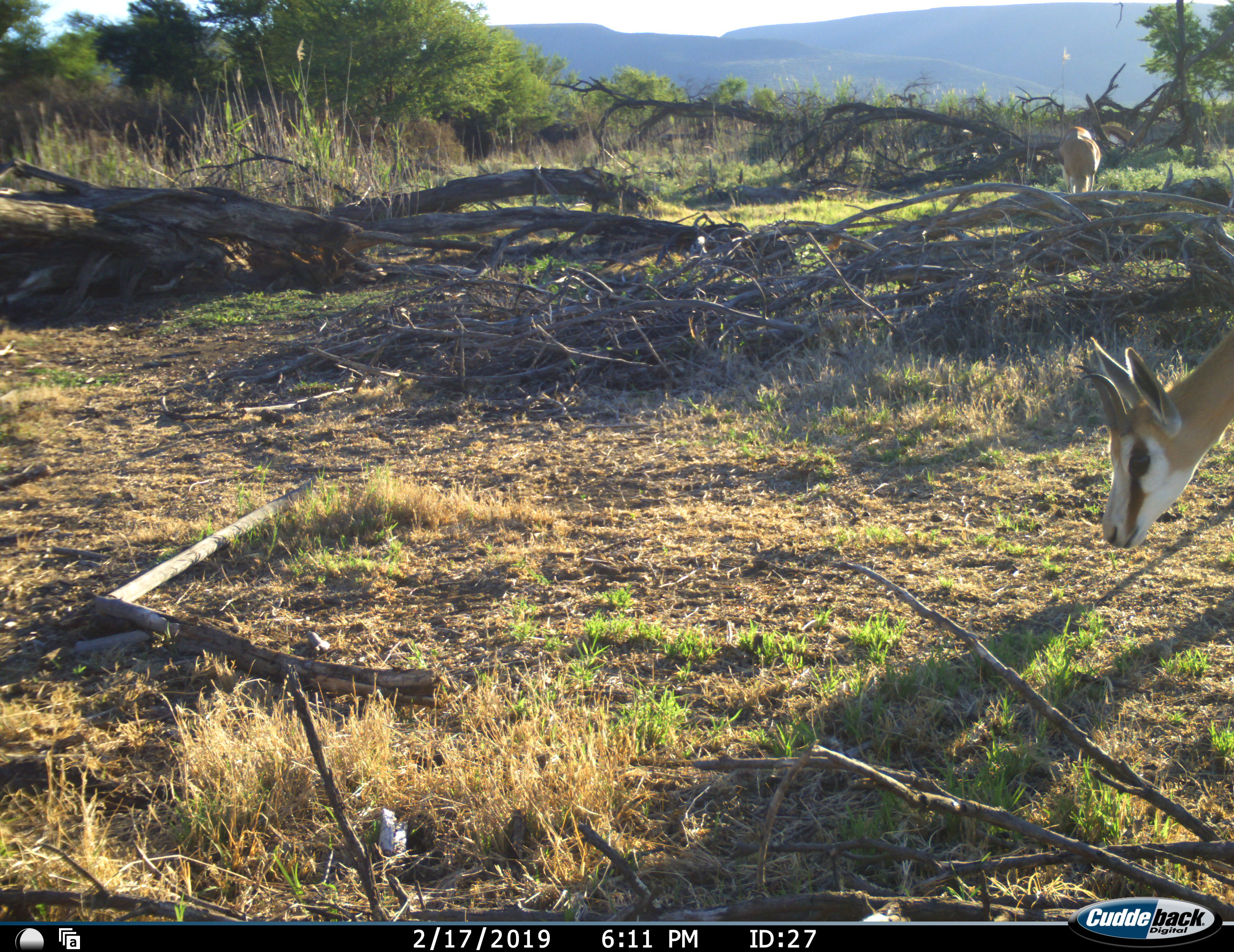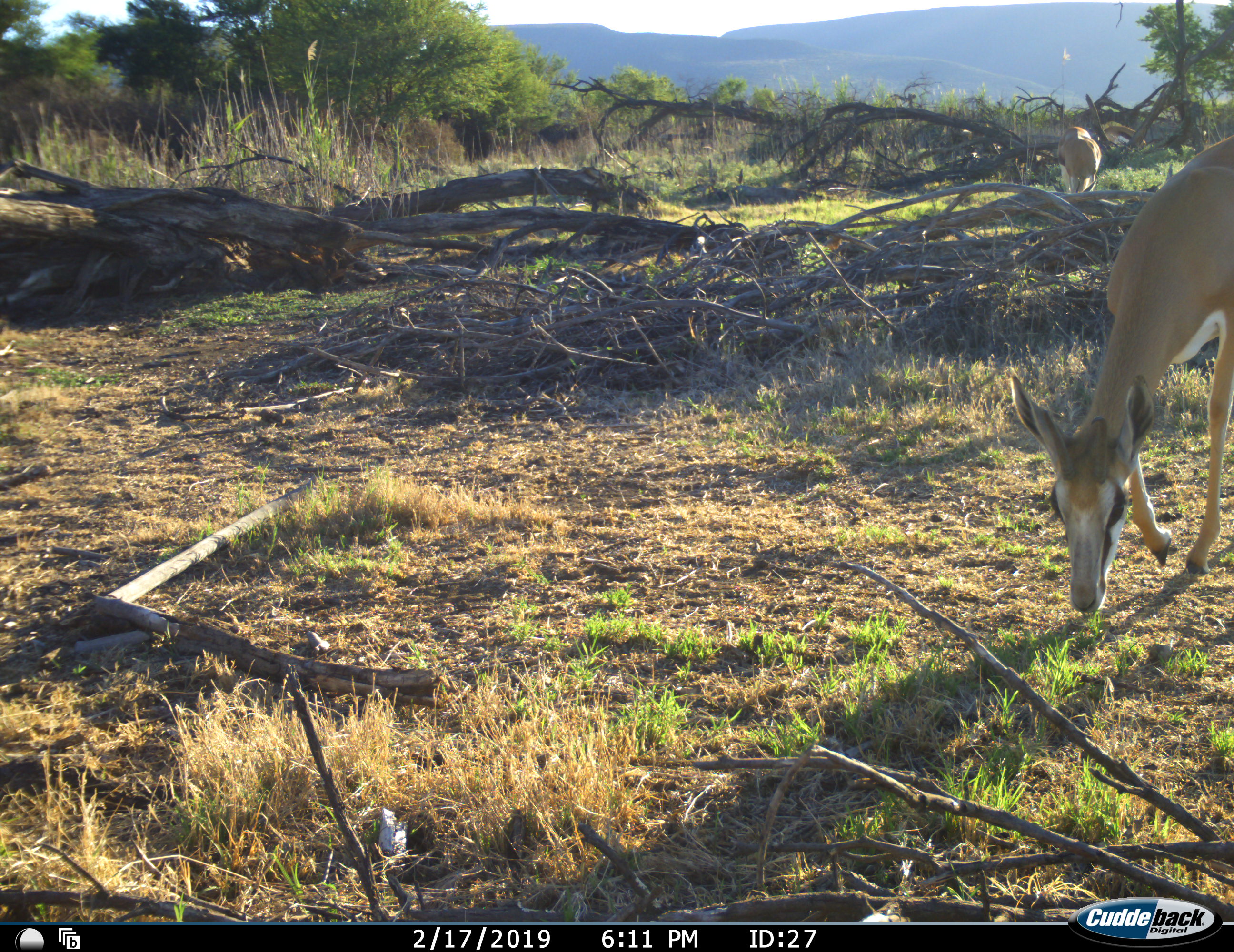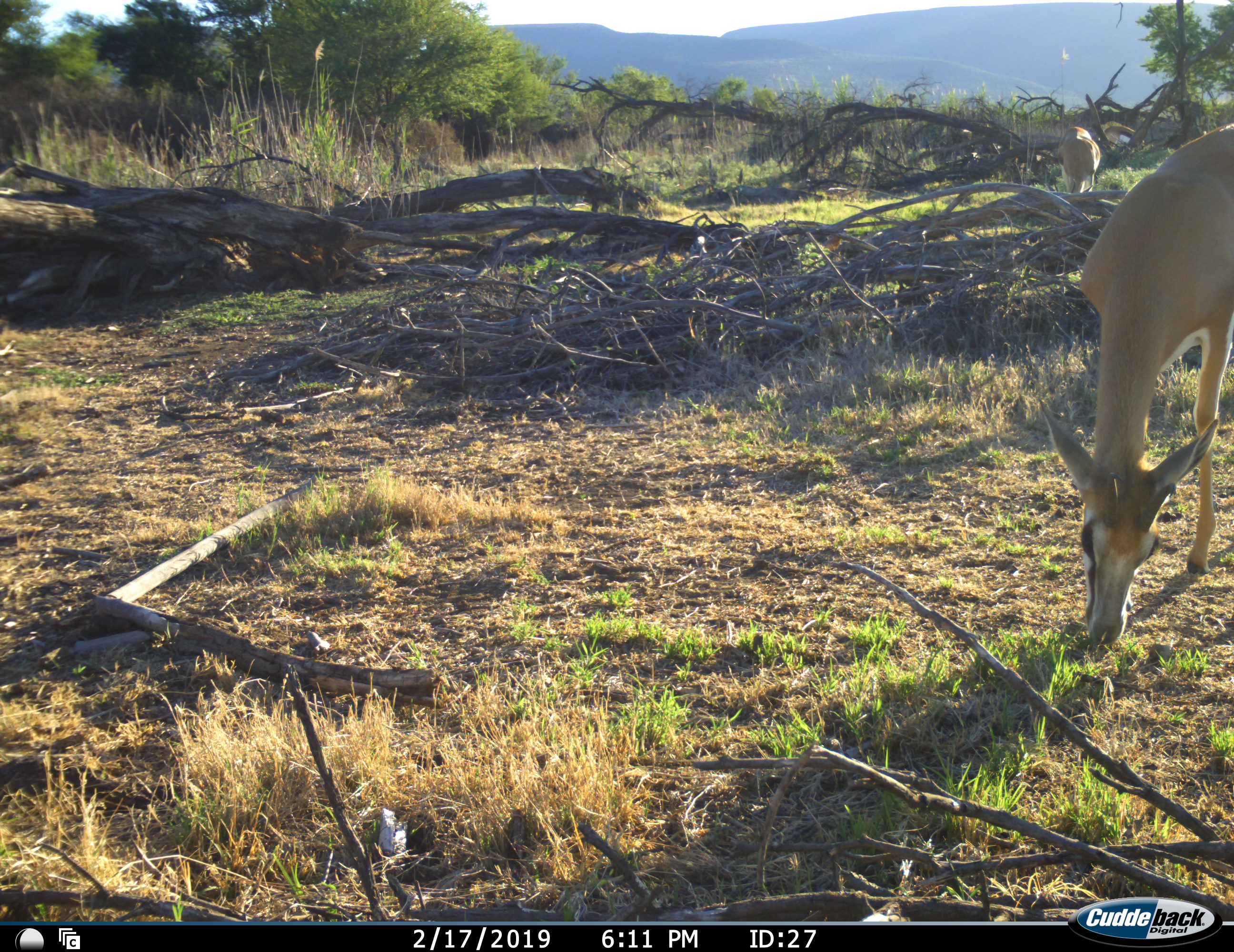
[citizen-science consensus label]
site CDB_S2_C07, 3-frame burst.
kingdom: Animalia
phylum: Chordata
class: Mammalia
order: Artiodactyla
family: Bovidae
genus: Antidorcas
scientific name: Antidorcas marsupialis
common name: springbok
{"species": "springbok (Antidorcas marsupialis)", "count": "3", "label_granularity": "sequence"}